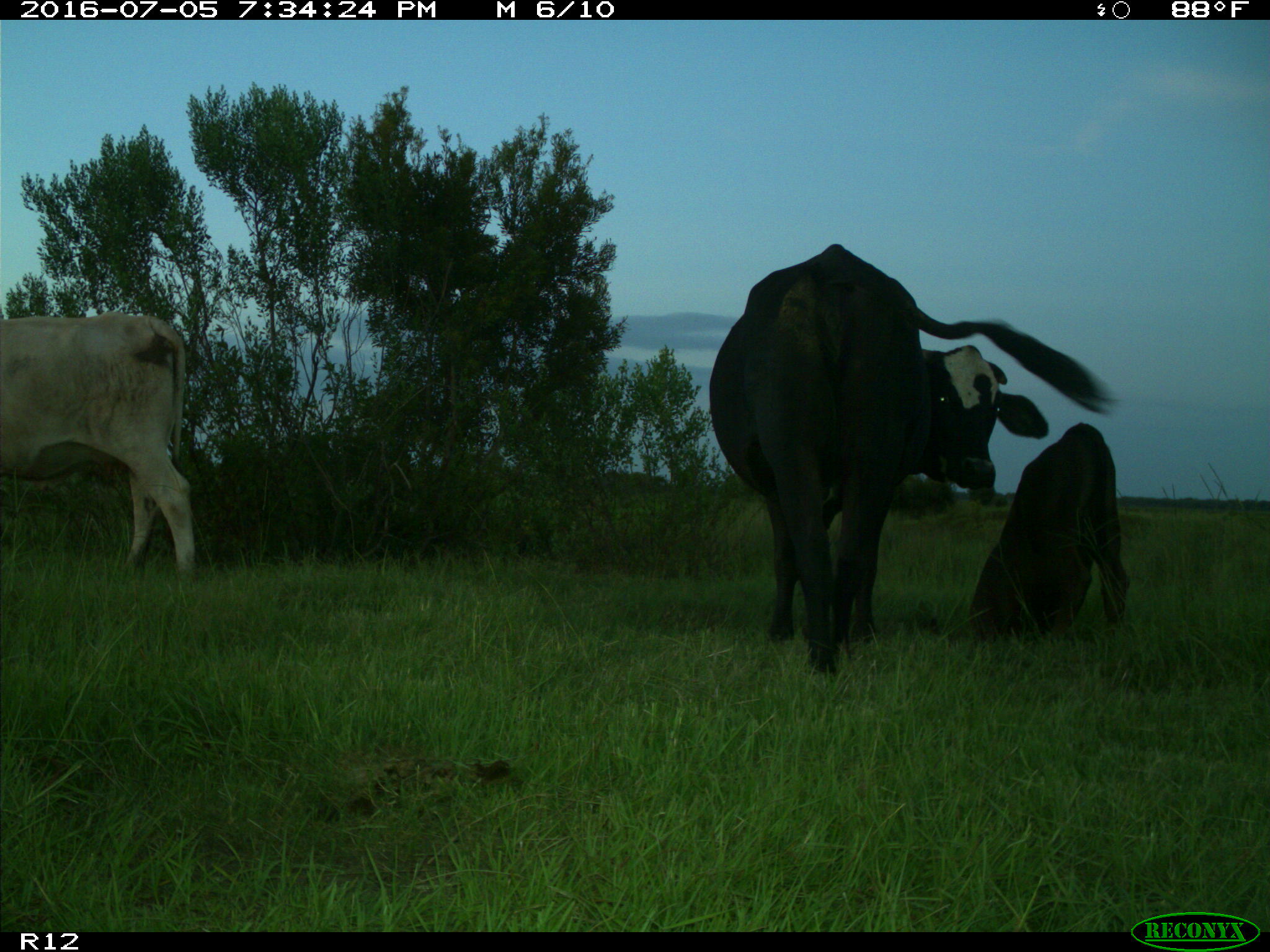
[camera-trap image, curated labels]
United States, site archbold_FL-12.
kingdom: Animalia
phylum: Chordata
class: Mammalia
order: Artiodactyla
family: Bovidae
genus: Bos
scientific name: Bos taurus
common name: domestic cow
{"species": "Bos taurus (domestic cow)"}